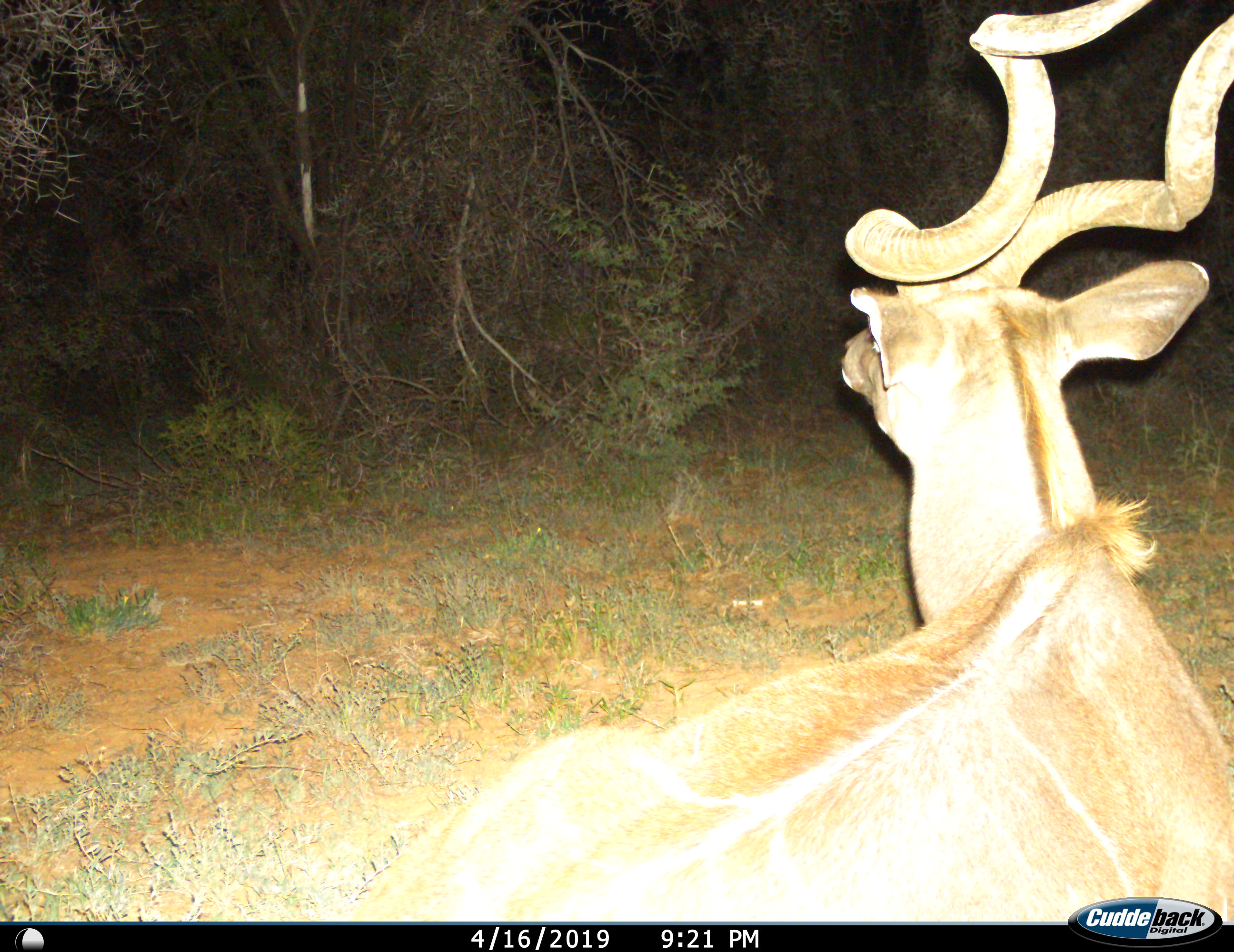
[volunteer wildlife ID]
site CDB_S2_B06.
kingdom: Animalia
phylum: Chordata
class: Mammalia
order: Artiodactyla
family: Bovidae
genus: Tragelaphus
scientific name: Tragelaphus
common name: kudu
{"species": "kudu (Tragelaphus)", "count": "1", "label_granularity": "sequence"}